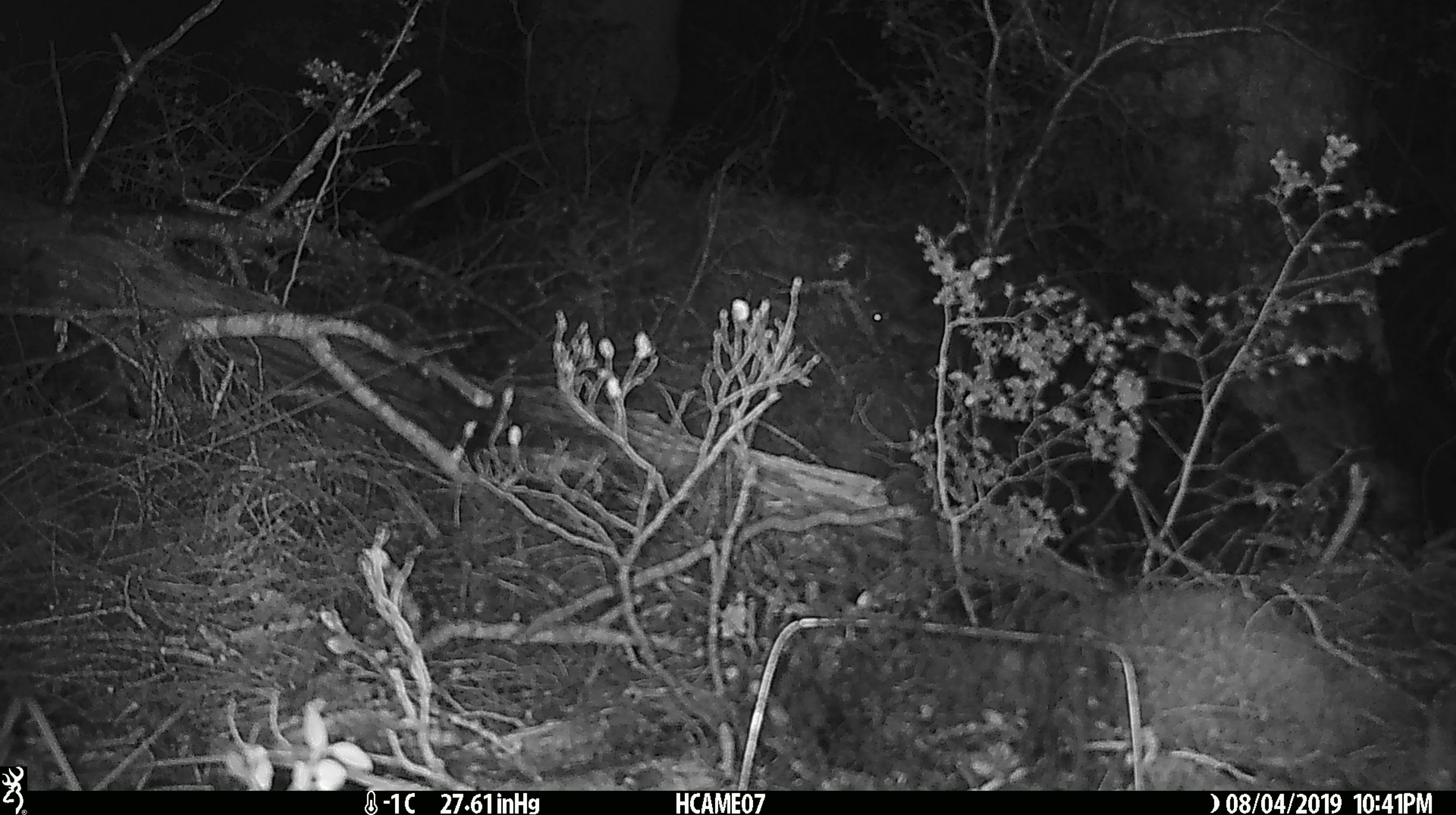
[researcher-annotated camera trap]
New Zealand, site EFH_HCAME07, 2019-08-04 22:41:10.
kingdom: Animalia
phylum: Chordata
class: Mammalia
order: Rodentia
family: Muridae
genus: Mus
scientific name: Mus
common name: mouse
Mouse (Mus).